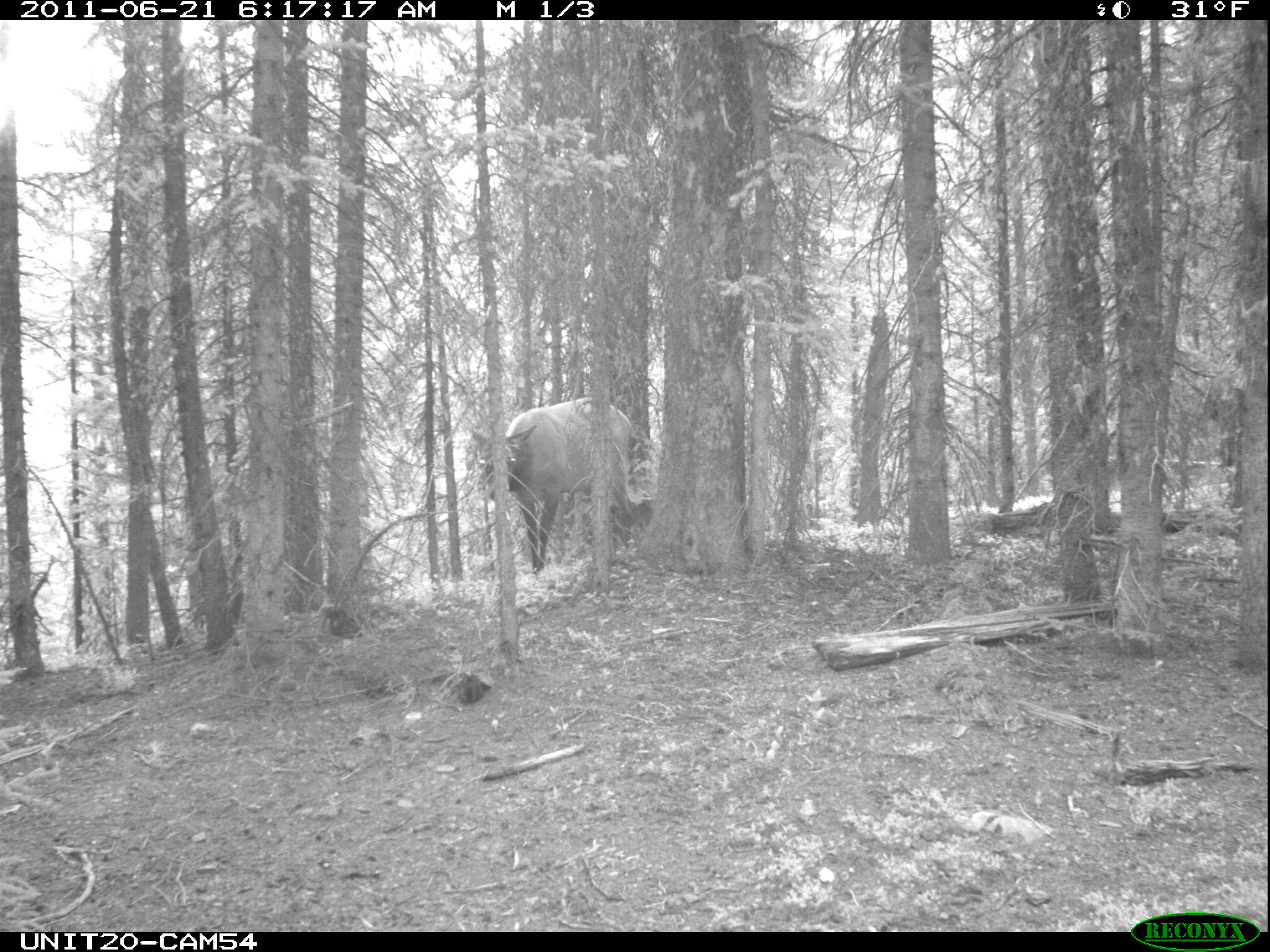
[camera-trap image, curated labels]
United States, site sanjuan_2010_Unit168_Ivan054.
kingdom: Animalia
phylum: Chordata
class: Mammalia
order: Artiodactyla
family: Cervidae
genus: Cervus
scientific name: Cervus elaphus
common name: red deer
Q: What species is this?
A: Cervus elaphus (red deer).